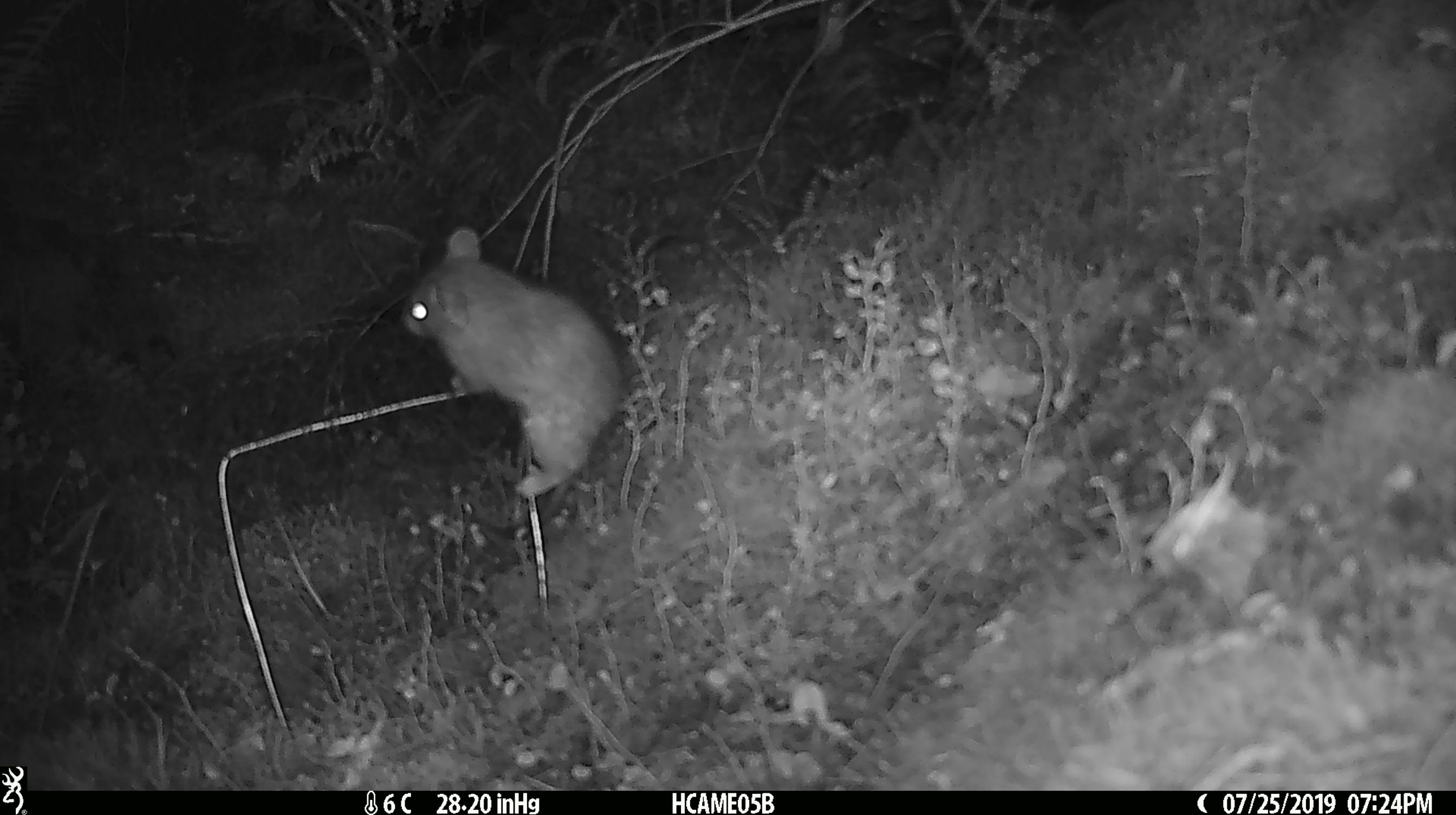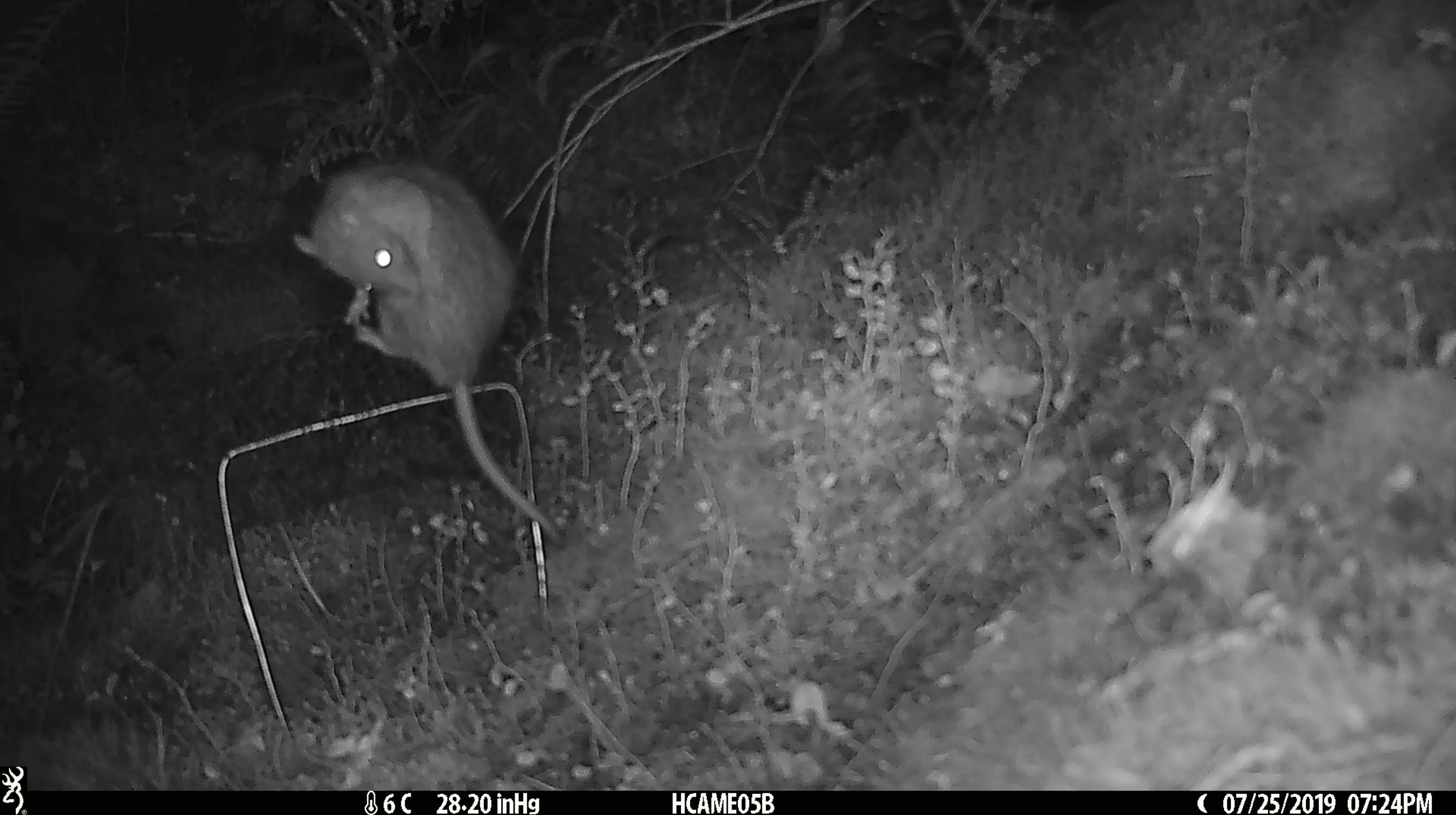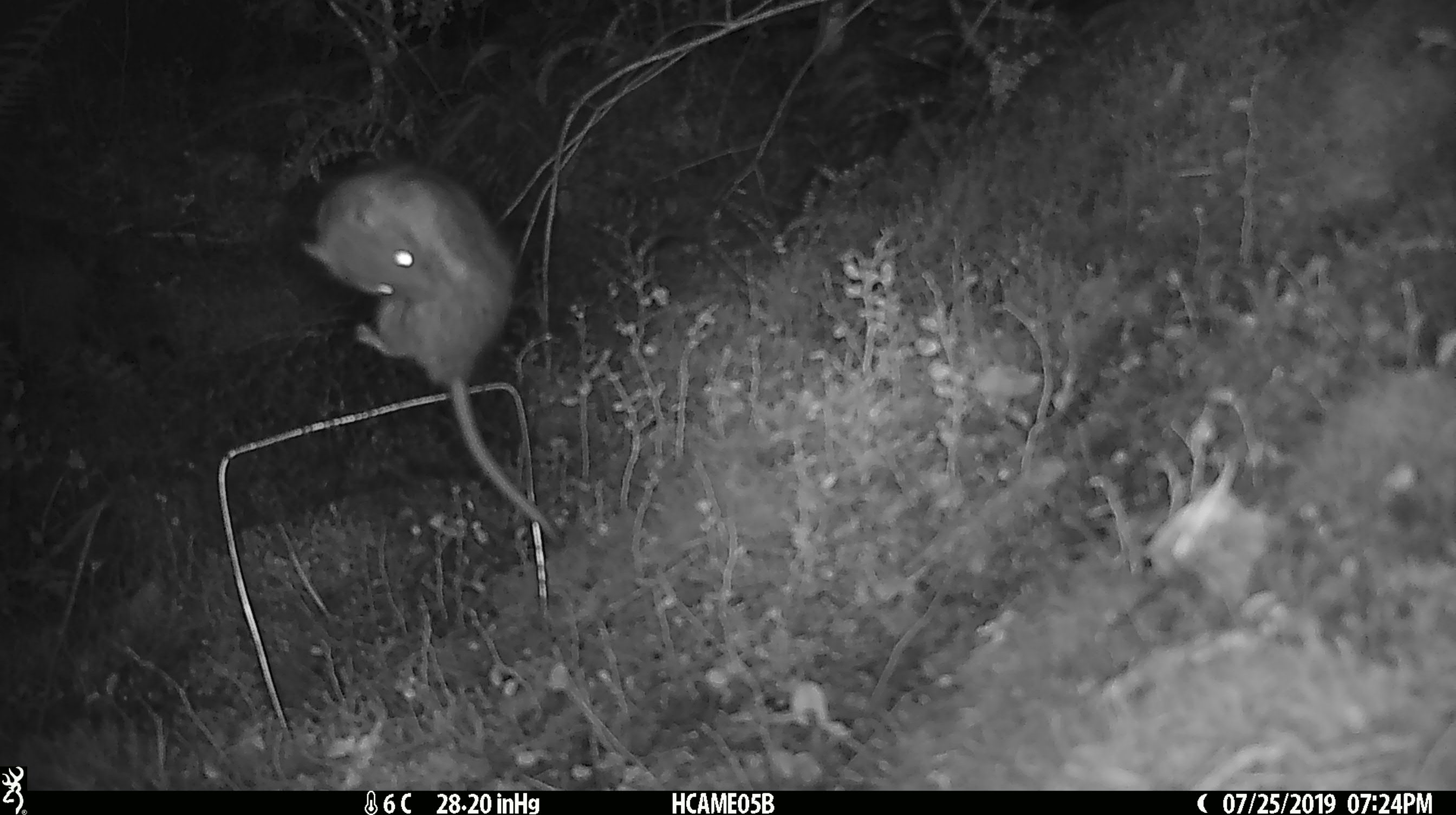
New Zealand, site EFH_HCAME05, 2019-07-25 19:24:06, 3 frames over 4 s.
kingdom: Animalia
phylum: Chordata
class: Mammalia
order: Rodentia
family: Muridae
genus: Rattus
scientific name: Rattus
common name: rat